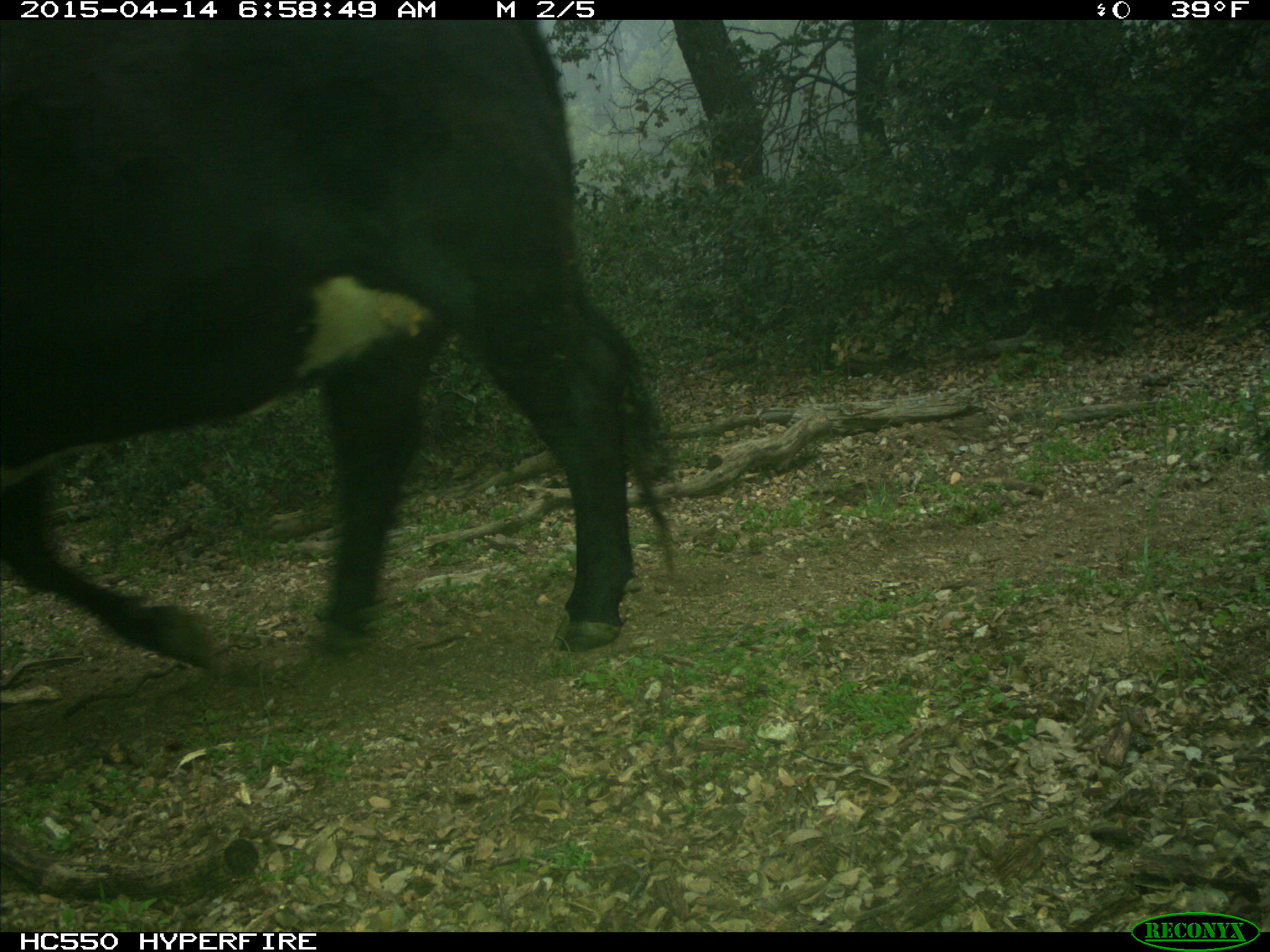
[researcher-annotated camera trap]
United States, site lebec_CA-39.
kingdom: Animalia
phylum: Chordata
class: Mammalia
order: Artiodactyla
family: Bovidae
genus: Bos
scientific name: Bos taurus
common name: domestic cow